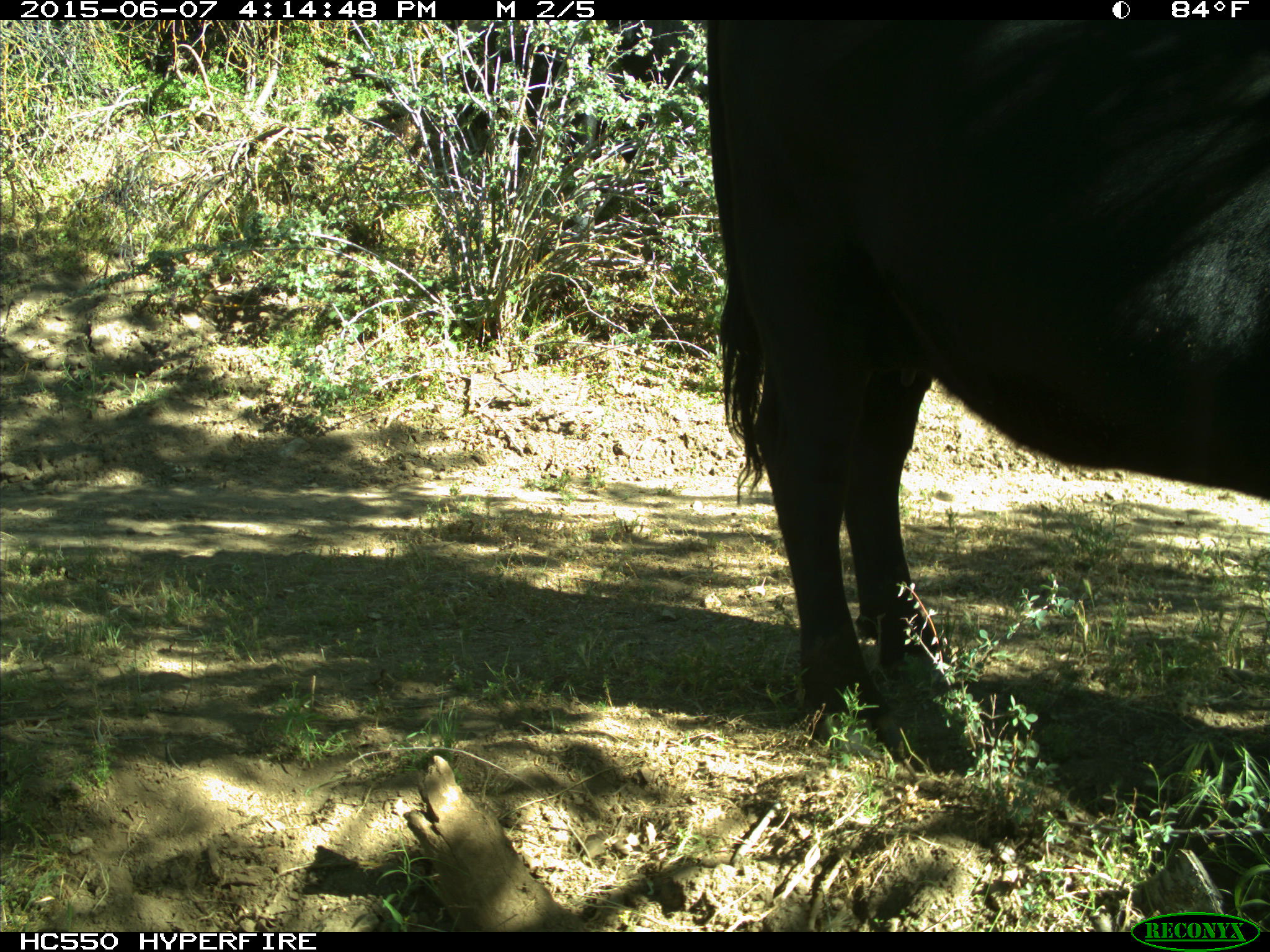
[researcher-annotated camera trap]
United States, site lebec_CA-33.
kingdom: Animalia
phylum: Chordata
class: Mammalia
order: Artiodactyla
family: Bovidae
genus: Bos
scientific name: Bos taurus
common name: domestic cow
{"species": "Bos taurus (domestic cow)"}